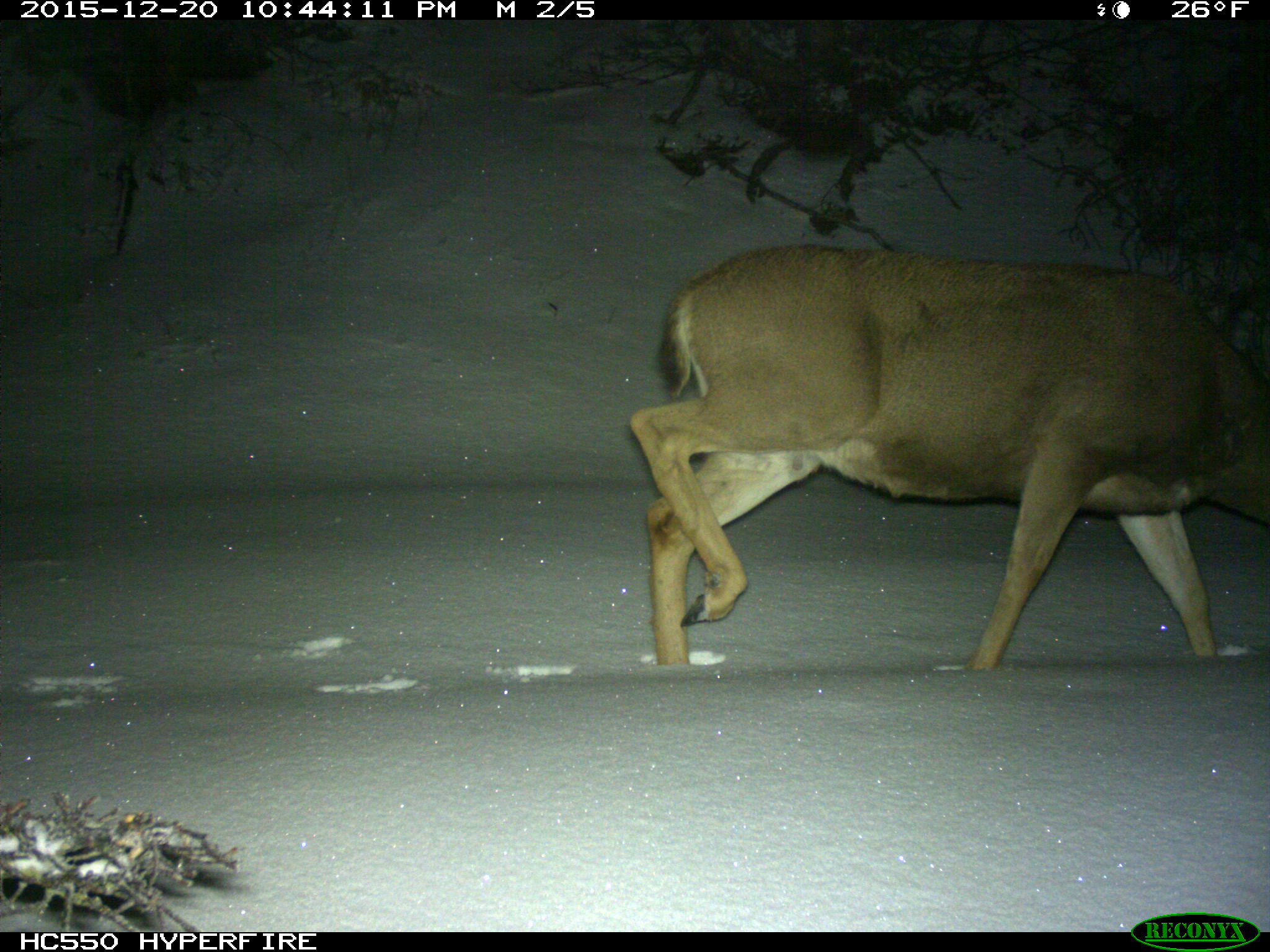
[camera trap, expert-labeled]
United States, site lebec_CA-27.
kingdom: Animalia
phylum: Chordata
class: Mammalia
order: Artiodactyla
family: Cervidae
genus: Odocoileus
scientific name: Odocoileus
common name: deer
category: unidentified deer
Unidentified deer (deer) (Odocoileus).